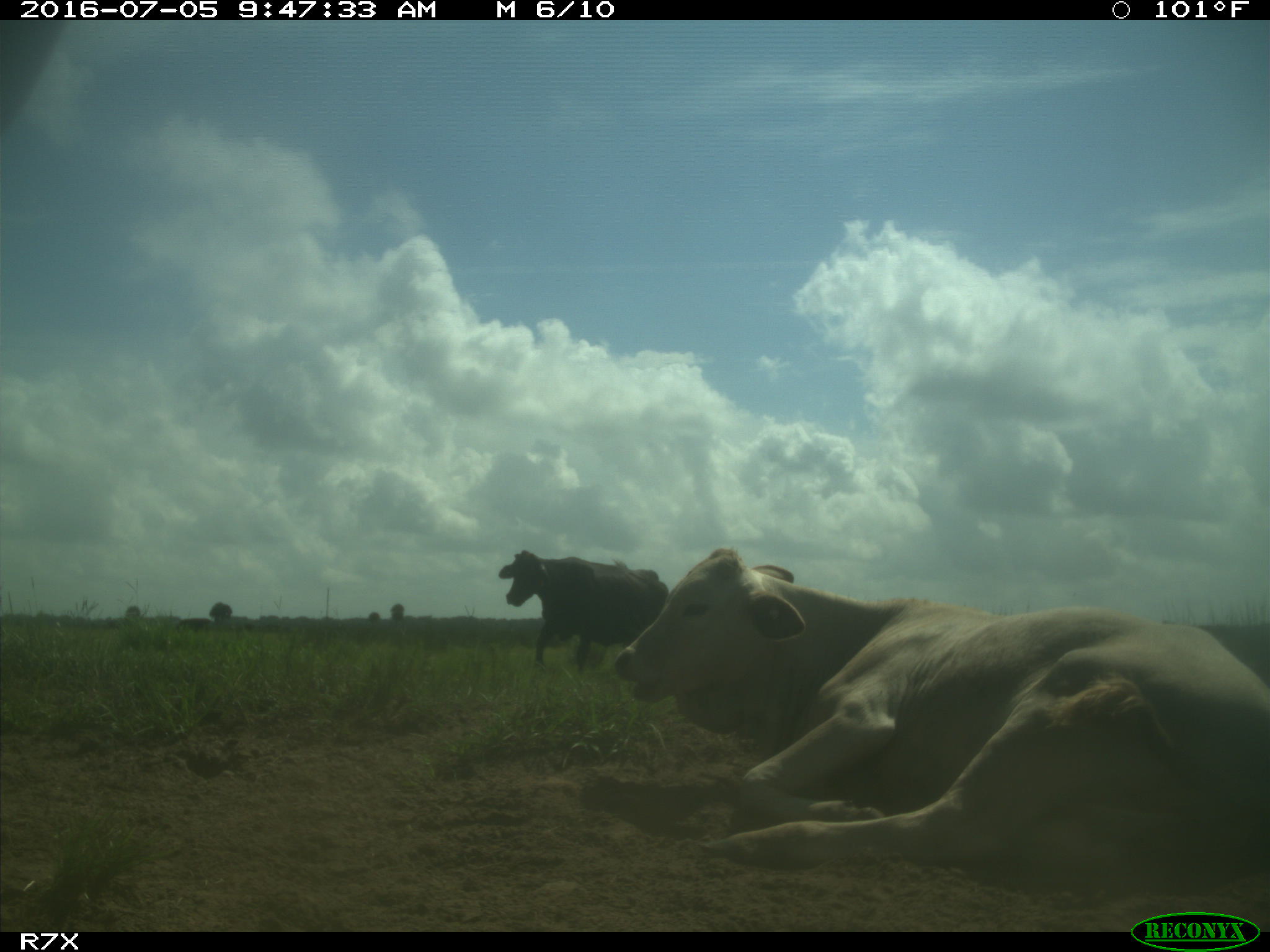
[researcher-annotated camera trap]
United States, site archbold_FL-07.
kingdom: Animalia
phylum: Chordata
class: Mammalia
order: Artiodactyla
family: Bovidae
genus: Bos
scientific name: Bos taurus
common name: domestic cow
Bos taurus (domestic cow).